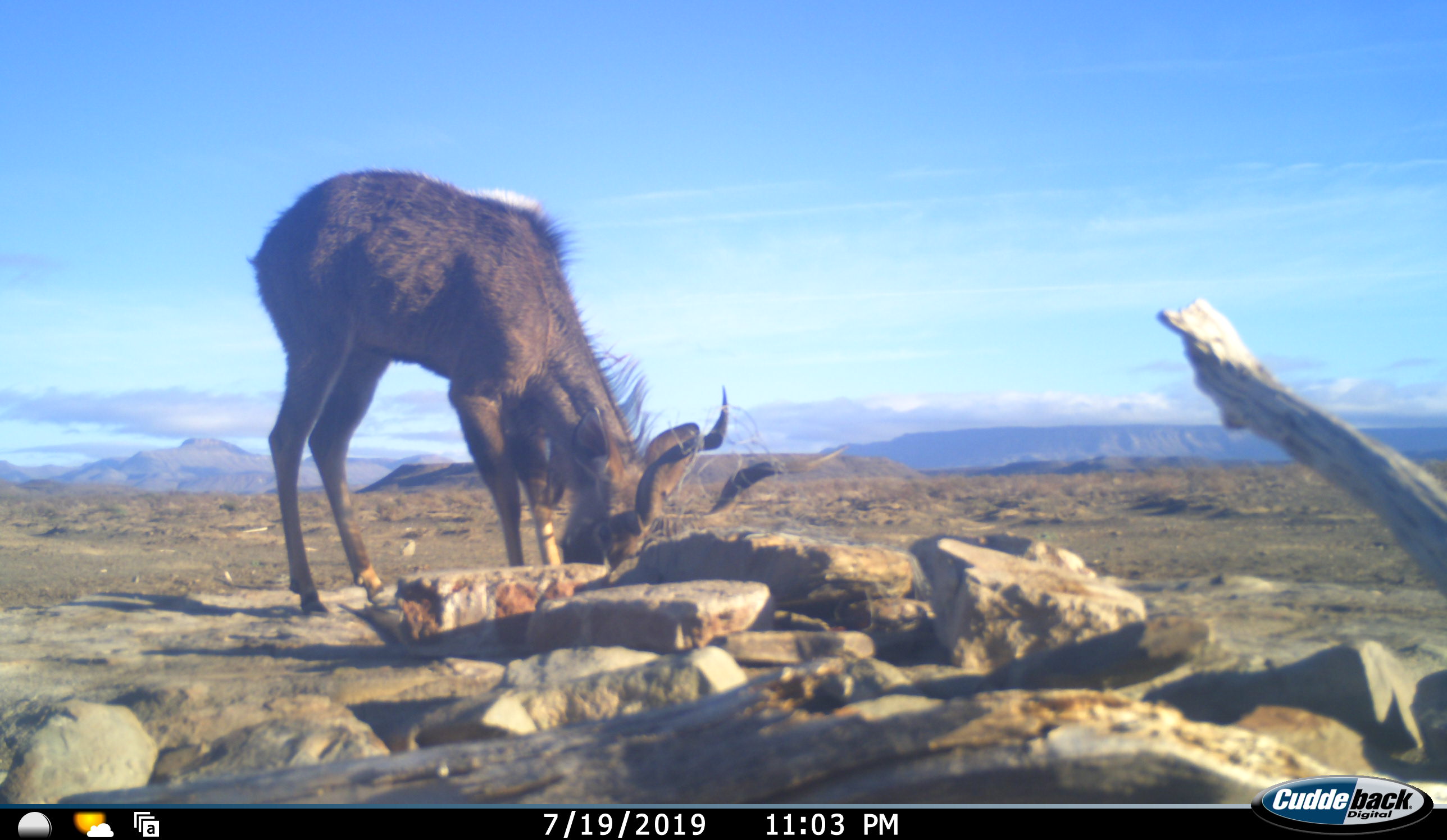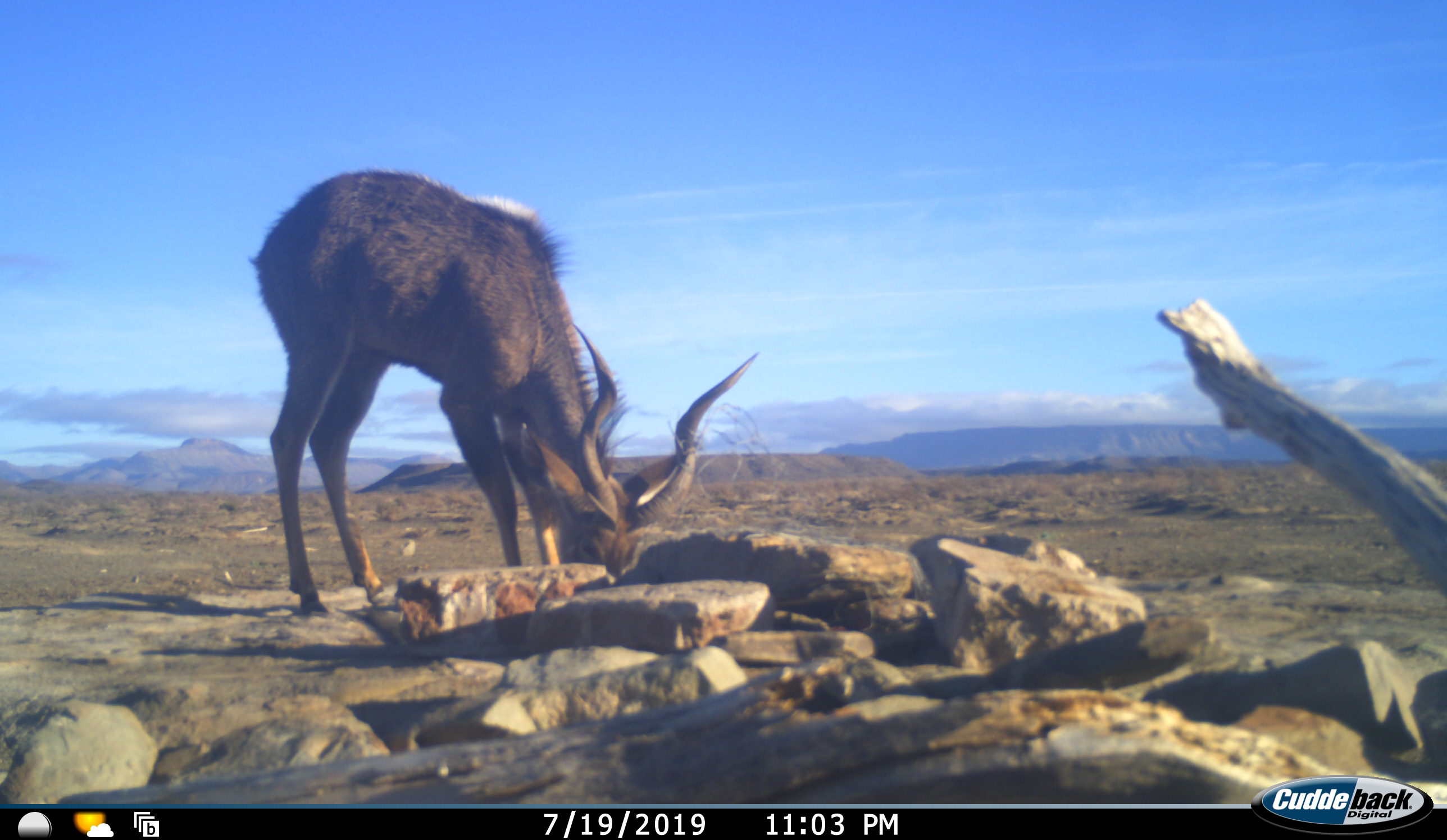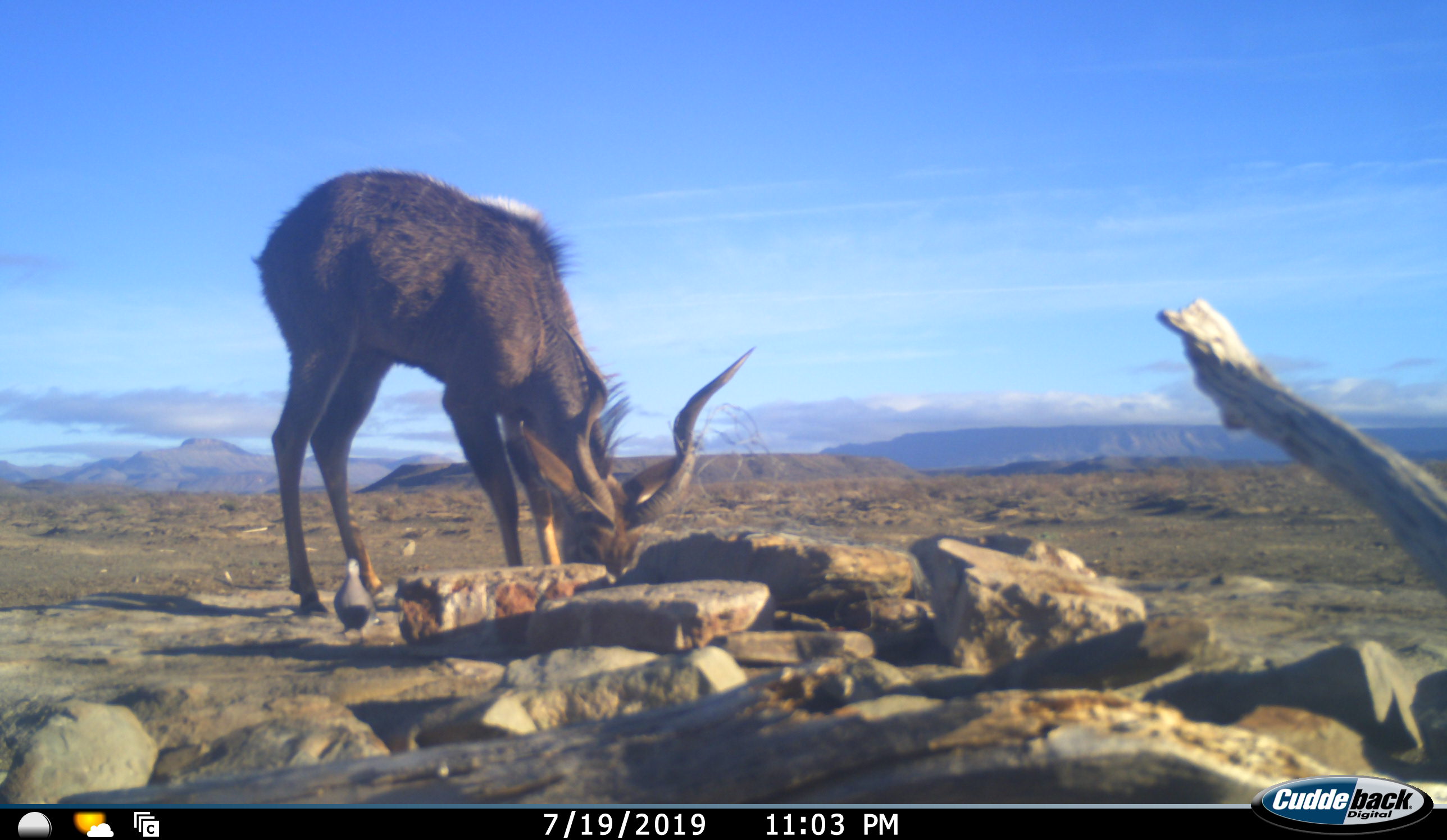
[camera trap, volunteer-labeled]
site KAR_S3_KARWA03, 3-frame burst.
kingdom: Animalia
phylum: Chordata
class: Mammalia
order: Artiodactyla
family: Bovidae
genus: Tragelaphus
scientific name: Tragelaphus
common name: kudu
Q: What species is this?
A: Kudu (Tragelaphus).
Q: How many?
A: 1.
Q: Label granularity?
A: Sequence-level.